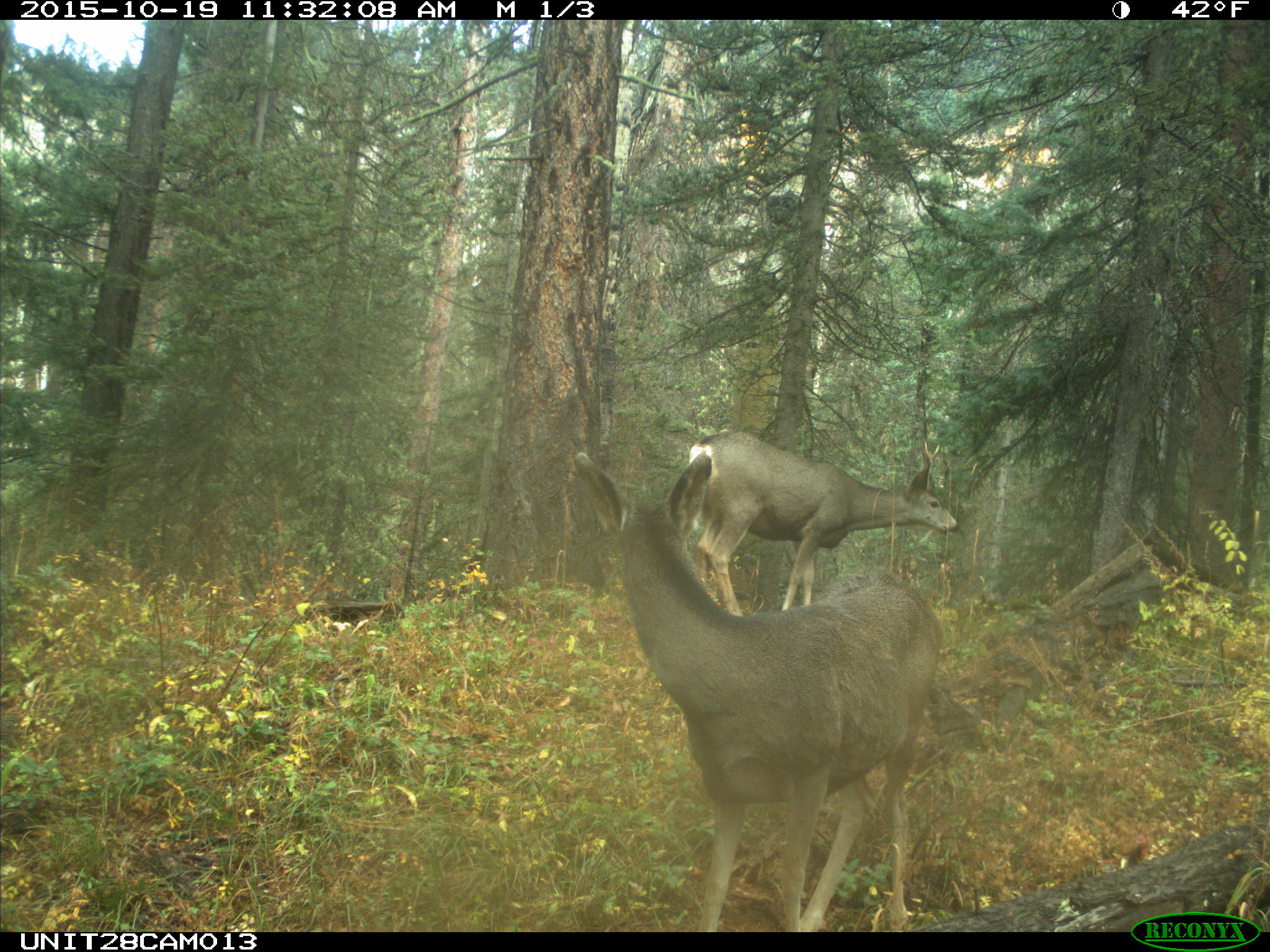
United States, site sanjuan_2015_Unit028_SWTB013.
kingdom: Animalia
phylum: Chordata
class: Mammalia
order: Artiodactyla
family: Cervidae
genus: Odocoileus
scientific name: Odocoileus hemionus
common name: mule deer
Odocoileus hemionus (mule deer).